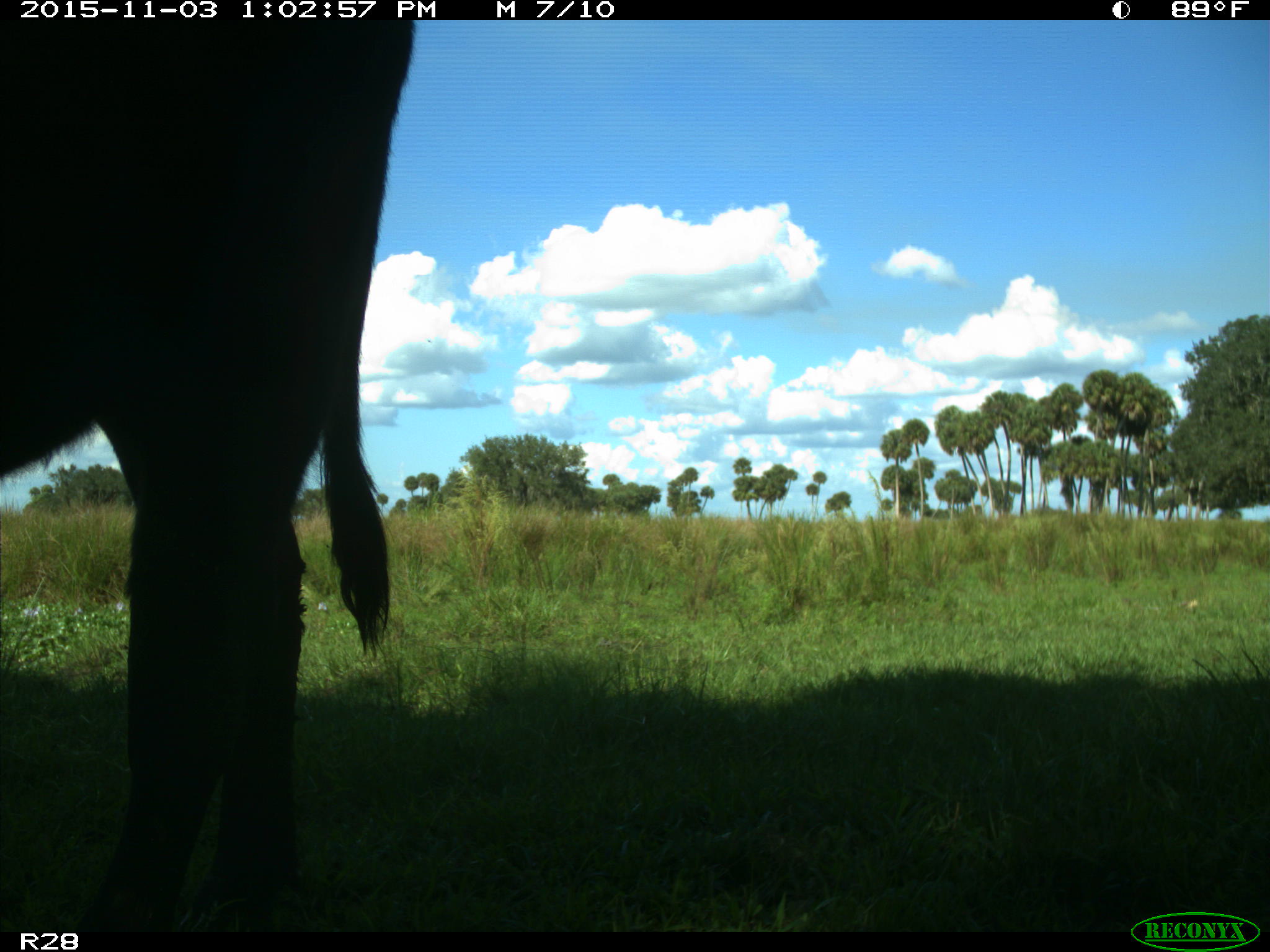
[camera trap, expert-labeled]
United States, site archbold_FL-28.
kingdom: Animalia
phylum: Chordata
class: Mammalia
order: Artiodactyla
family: Bovidae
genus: Bos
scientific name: Bos taurus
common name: domestic cow